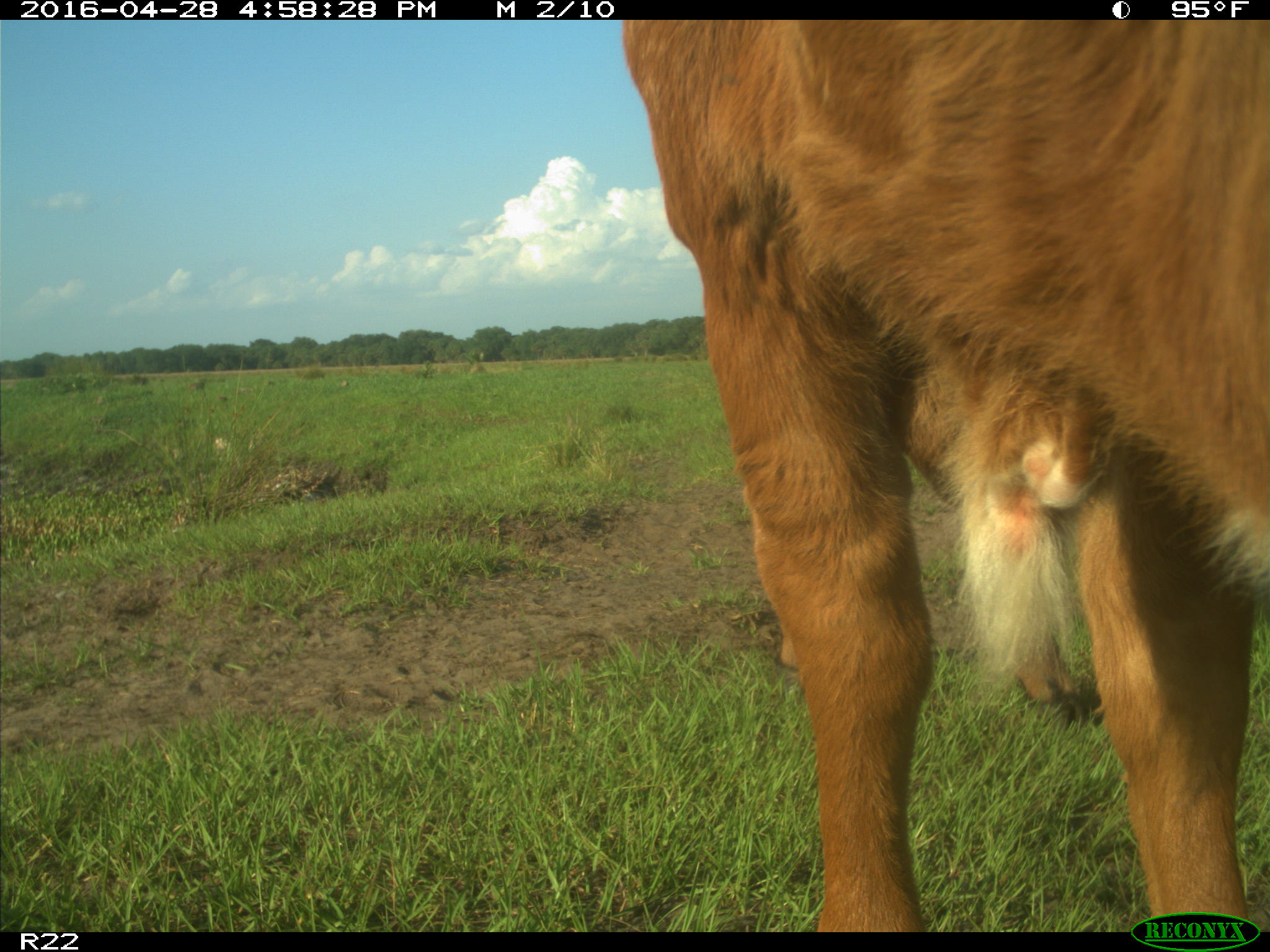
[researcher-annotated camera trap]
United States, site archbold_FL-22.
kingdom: Animalia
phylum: Chordata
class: Mammalia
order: Artiodactyla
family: Bovidae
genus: Bos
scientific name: Bos taurus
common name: domestic cow